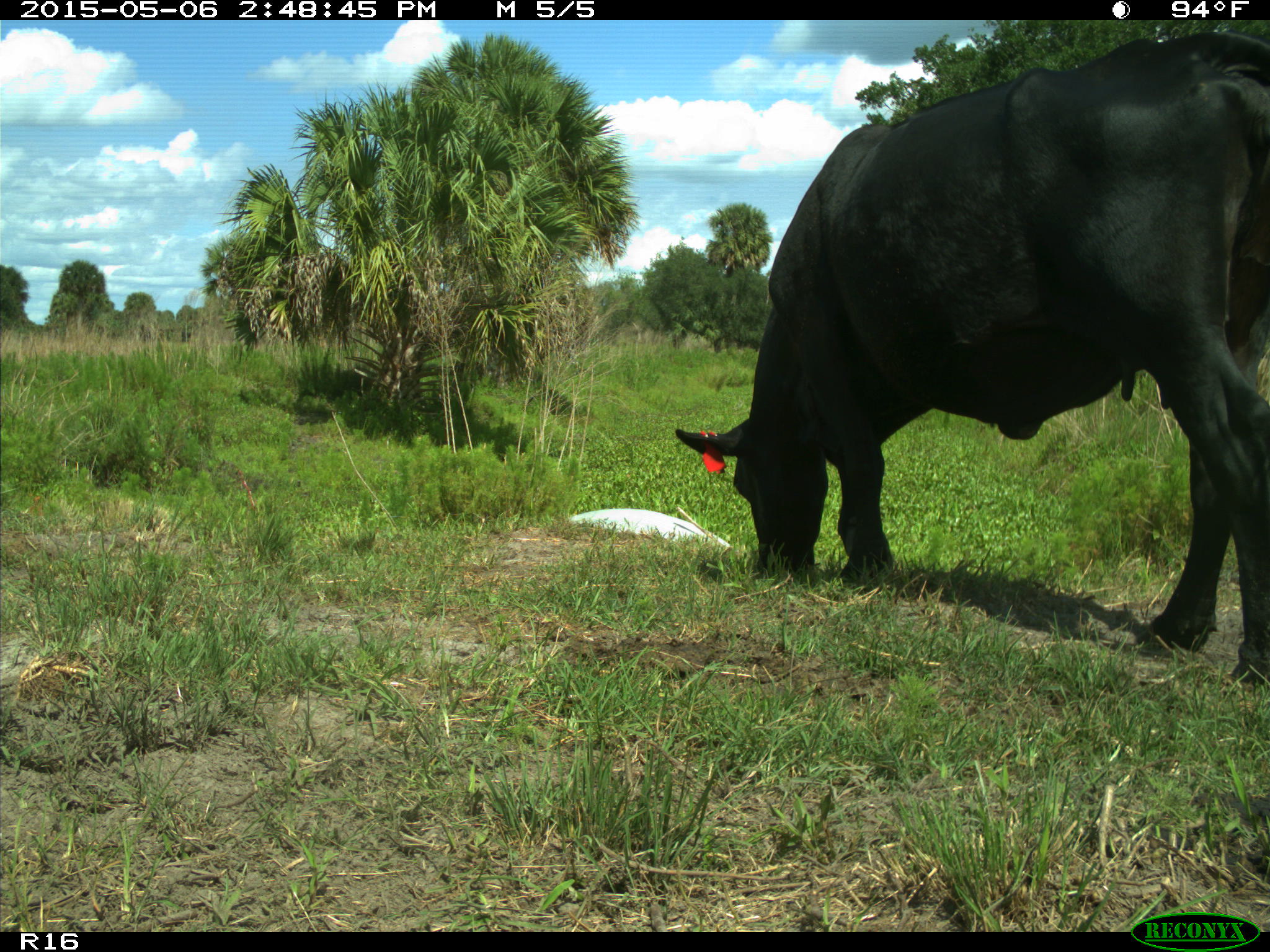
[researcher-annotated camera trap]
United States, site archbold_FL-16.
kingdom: Animalia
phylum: Chordata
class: Mammalia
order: Artiodactyla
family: Bovidae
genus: Bos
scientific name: Bos taurus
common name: domestic cow